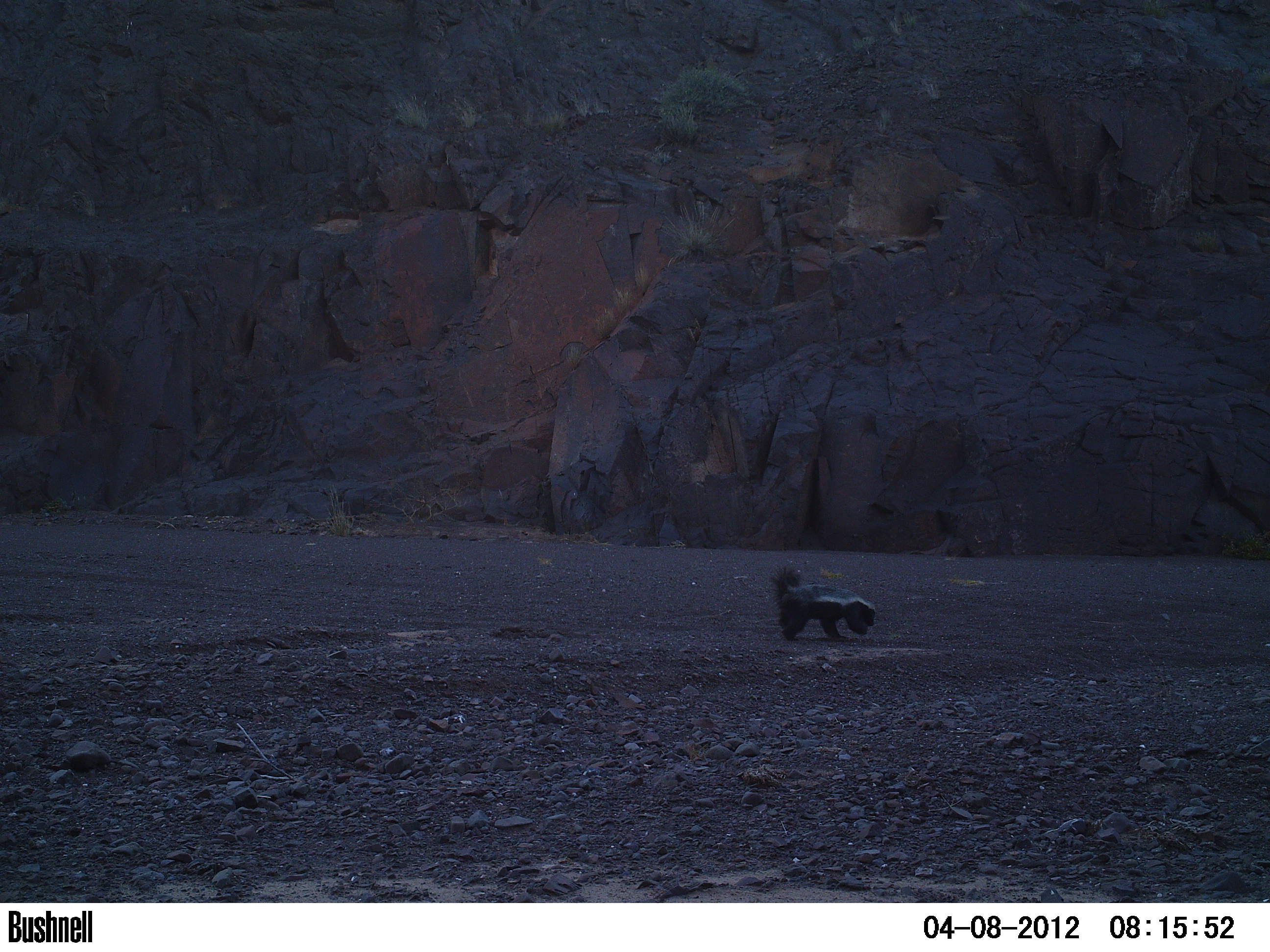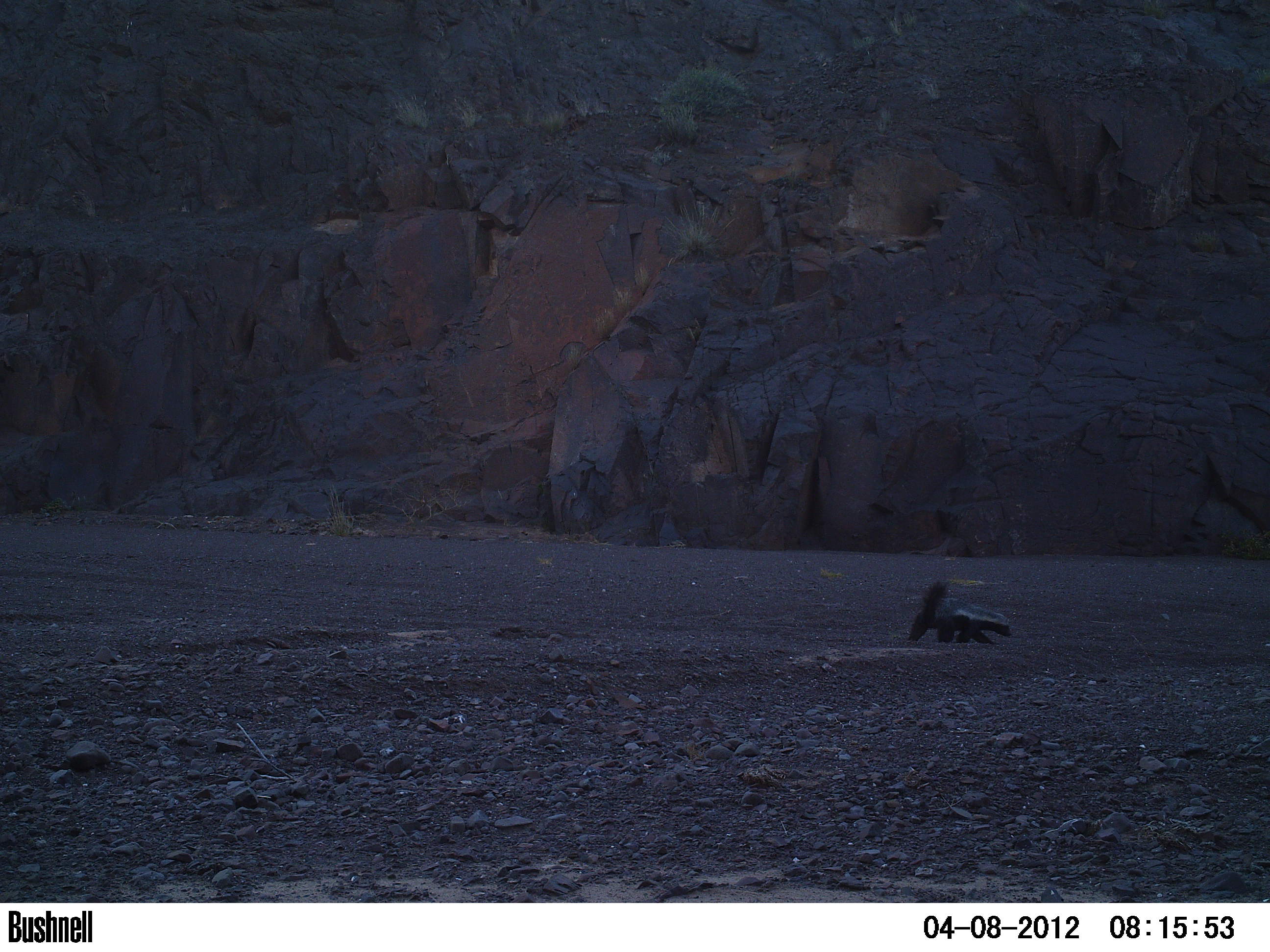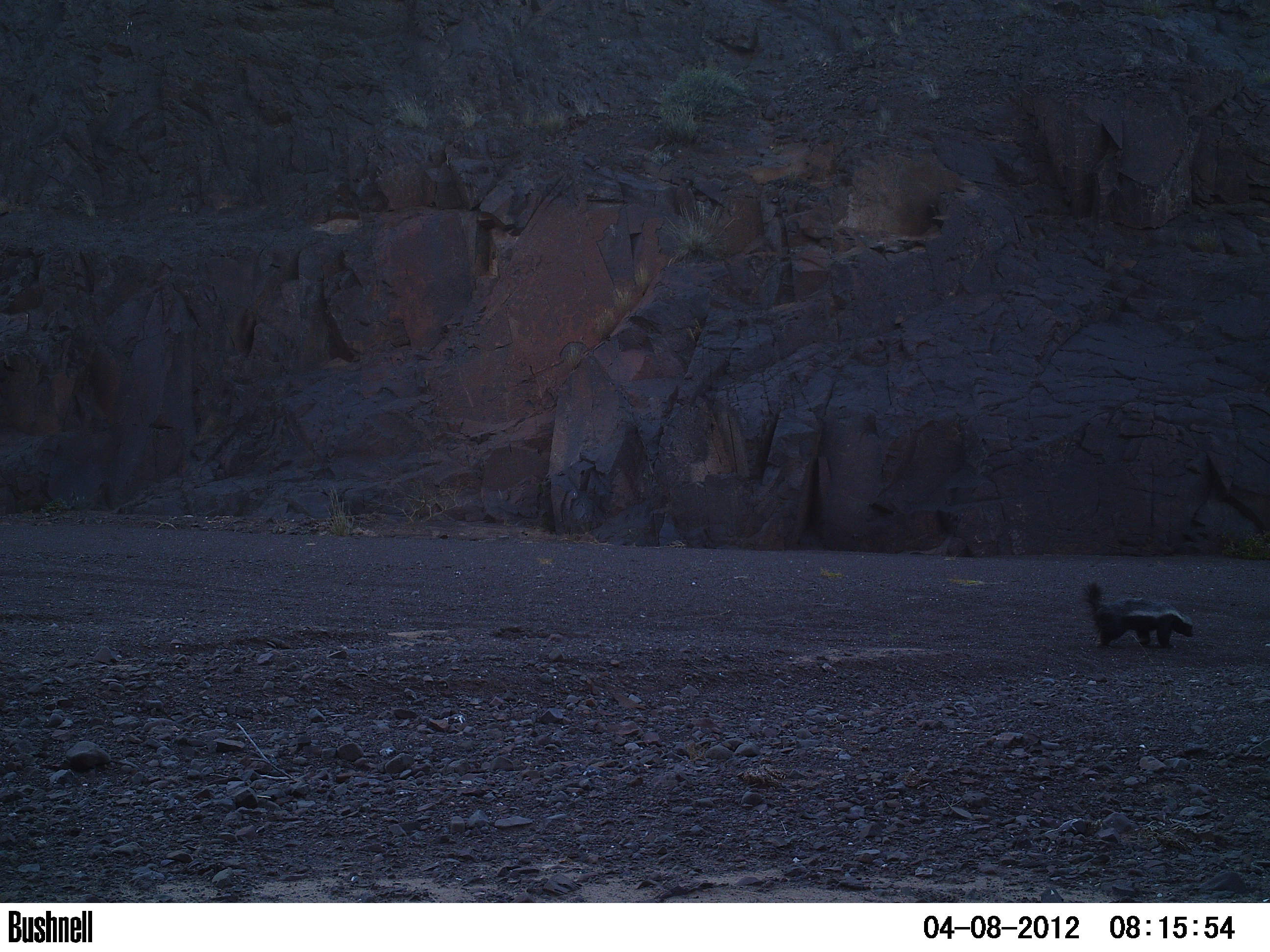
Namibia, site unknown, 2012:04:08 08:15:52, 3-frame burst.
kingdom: Animalia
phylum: Chordata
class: Mammalia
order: Carnivora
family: Mustelidae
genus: Mellivora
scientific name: Mellivora capensis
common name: ratel